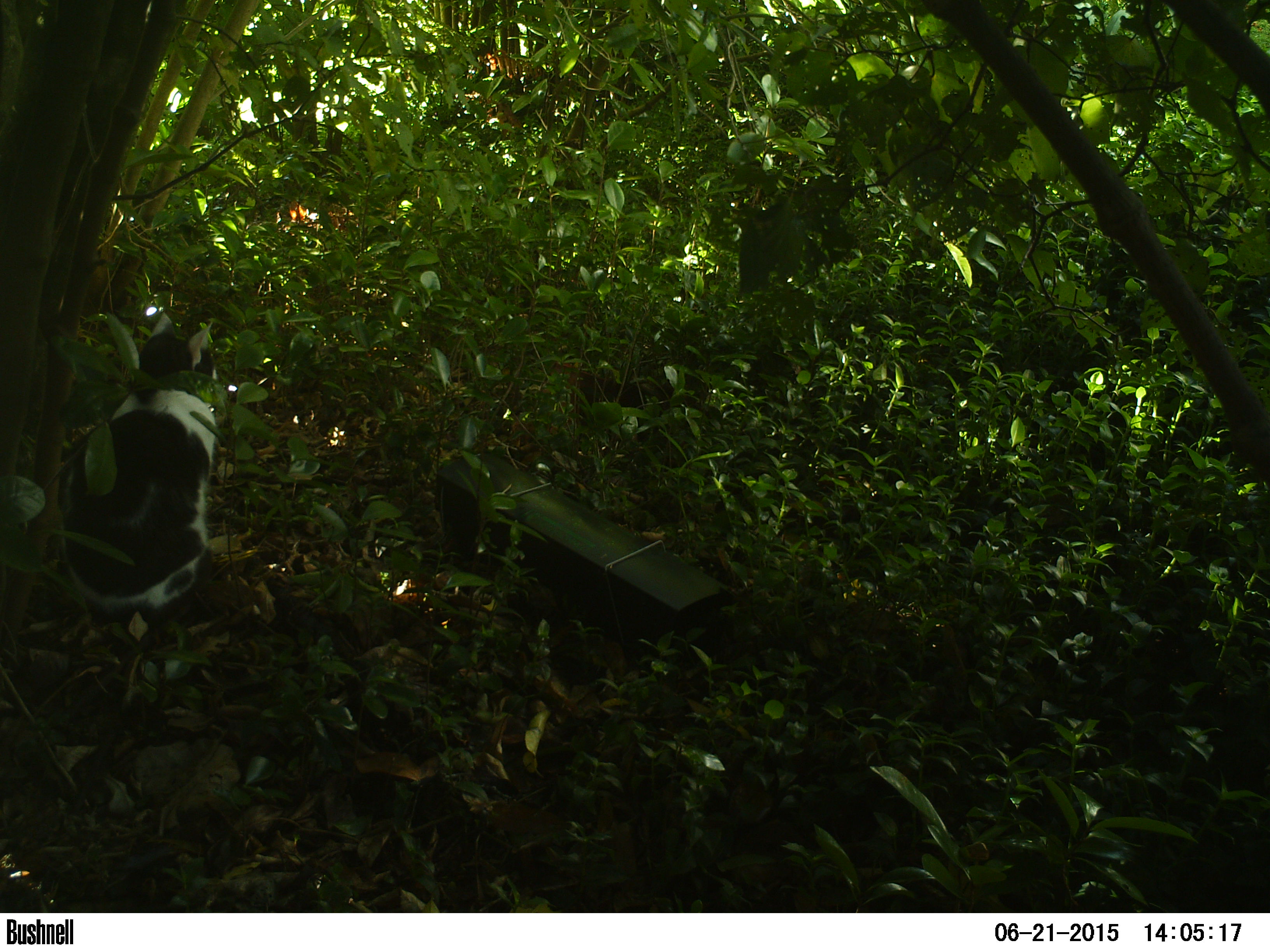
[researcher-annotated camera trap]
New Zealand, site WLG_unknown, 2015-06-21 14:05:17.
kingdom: Animalia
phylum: Chordata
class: Mammalia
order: Carnivora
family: Felidae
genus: Felis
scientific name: Felis catus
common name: domestic cat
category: cat